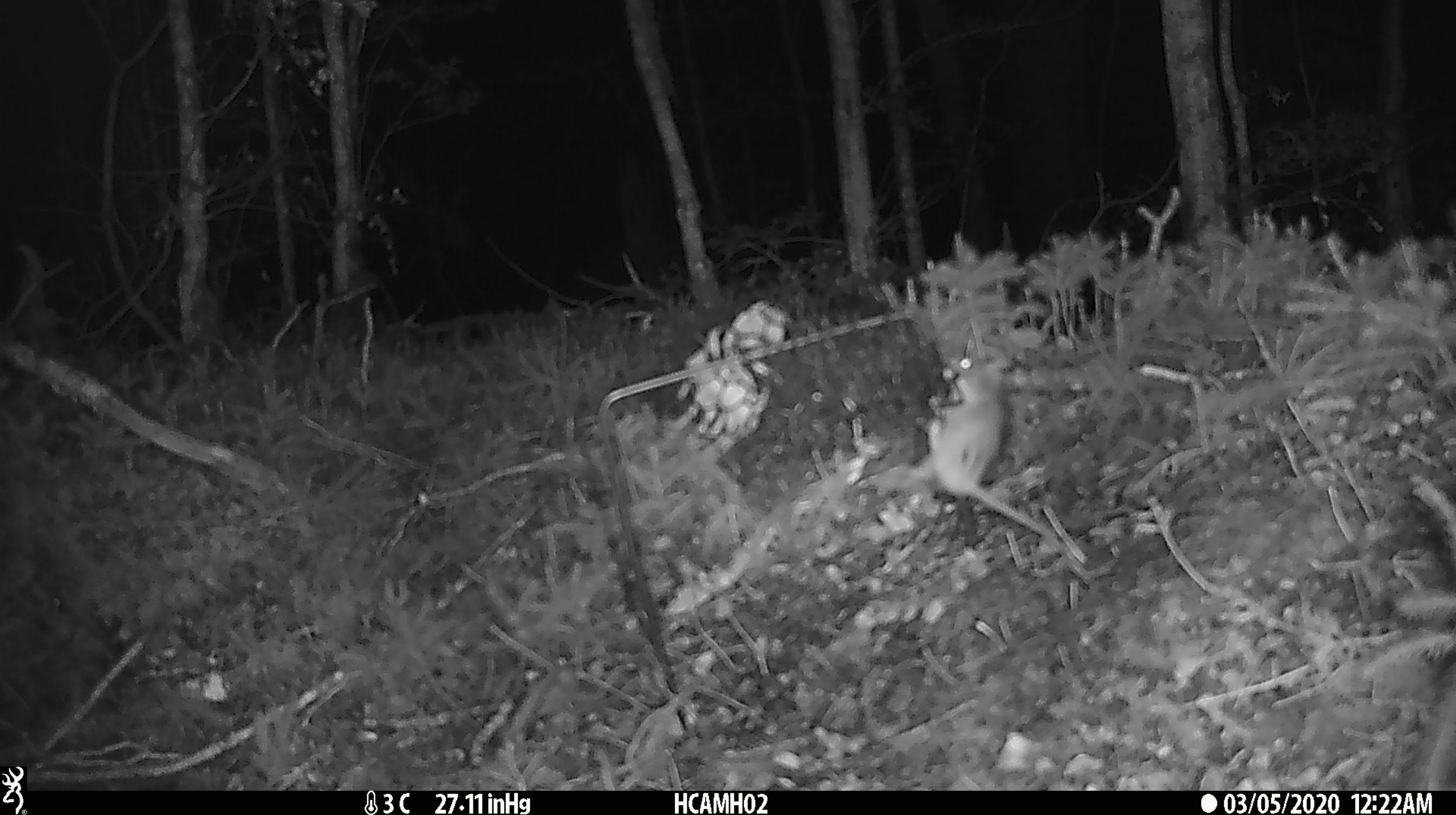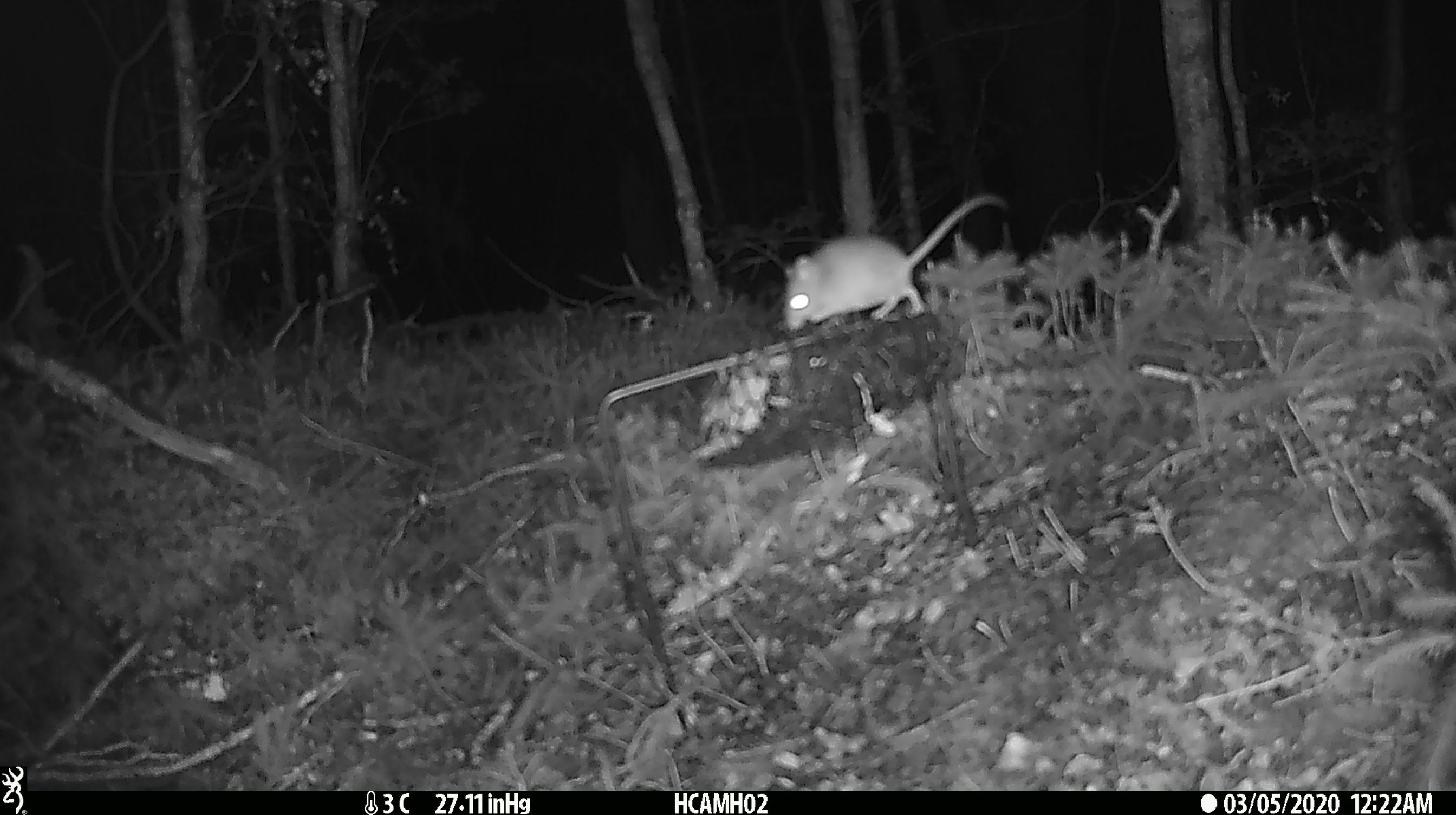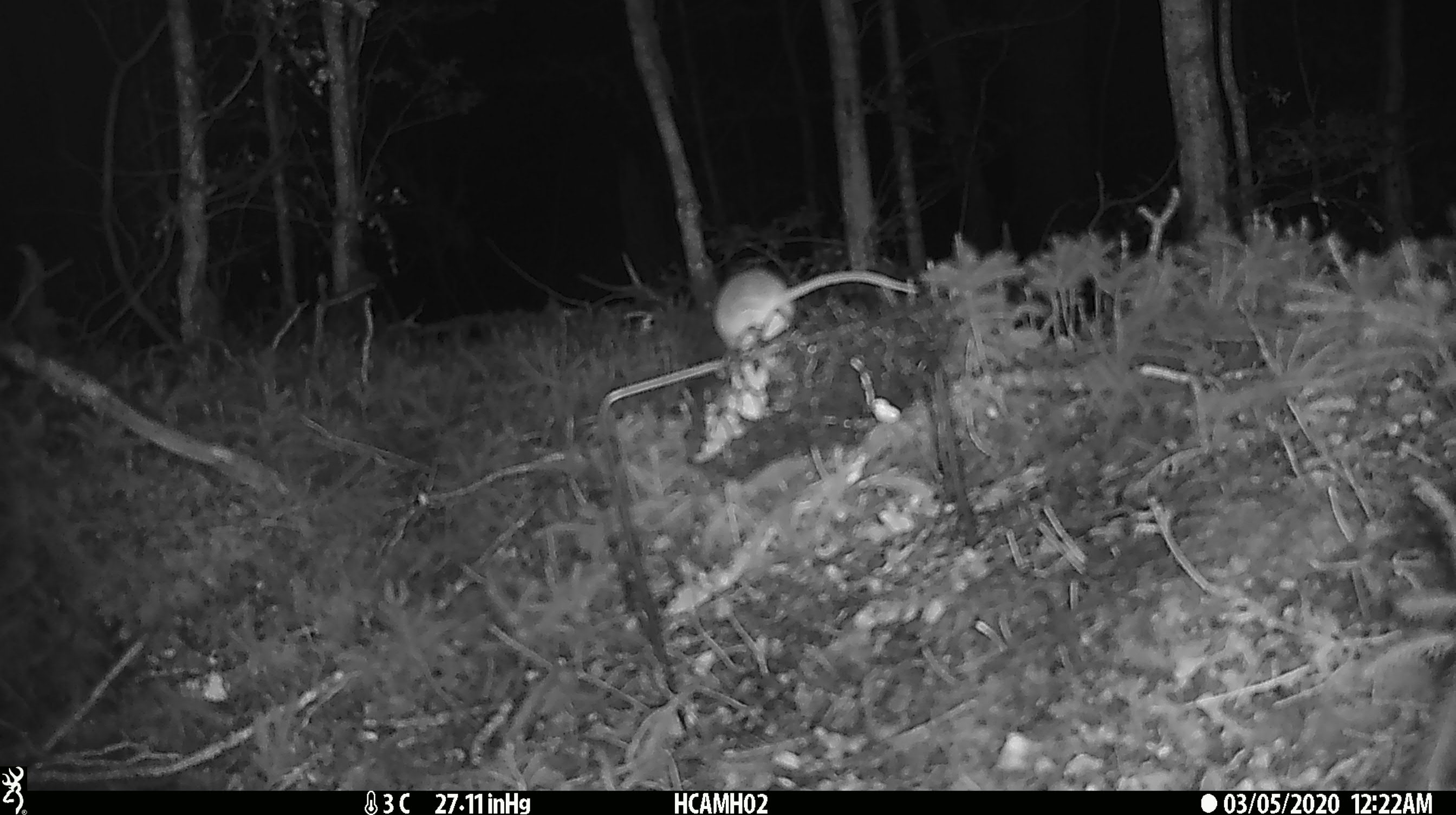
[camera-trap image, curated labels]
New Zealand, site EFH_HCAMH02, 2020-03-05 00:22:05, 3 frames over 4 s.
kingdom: Animalia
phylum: Chordata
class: Mammalia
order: Rodentia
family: Muridae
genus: Mus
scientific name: Mus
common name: mouse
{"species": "mouse (Mus)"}